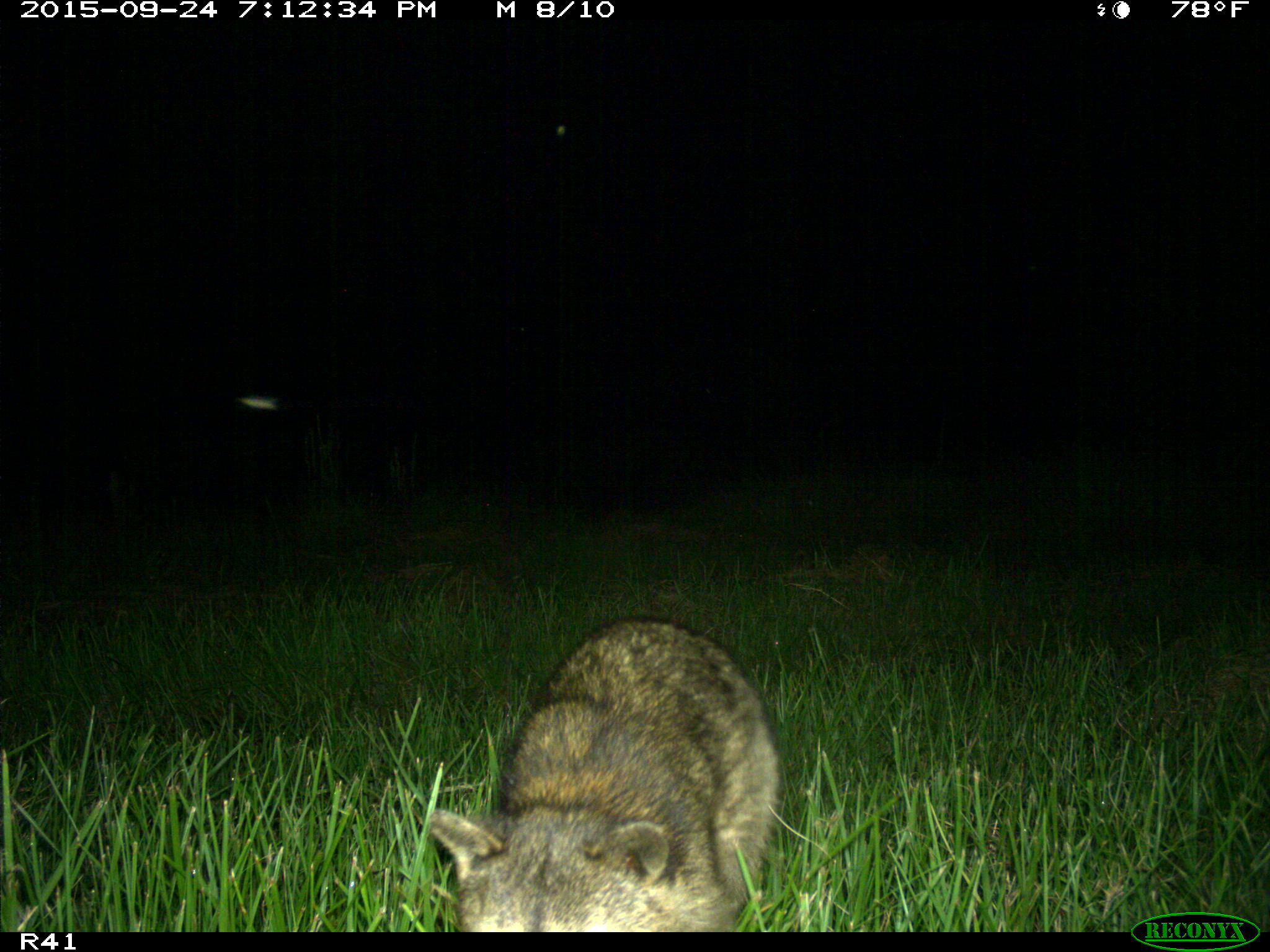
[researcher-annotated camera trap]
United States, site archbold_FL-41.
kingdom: Animalia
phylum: Chordata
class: Mammalia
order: Carnivora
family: Procyonidae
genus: Procyon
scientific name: Procyon lotor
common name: common raccoon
Procyon lotor (common raccoon).